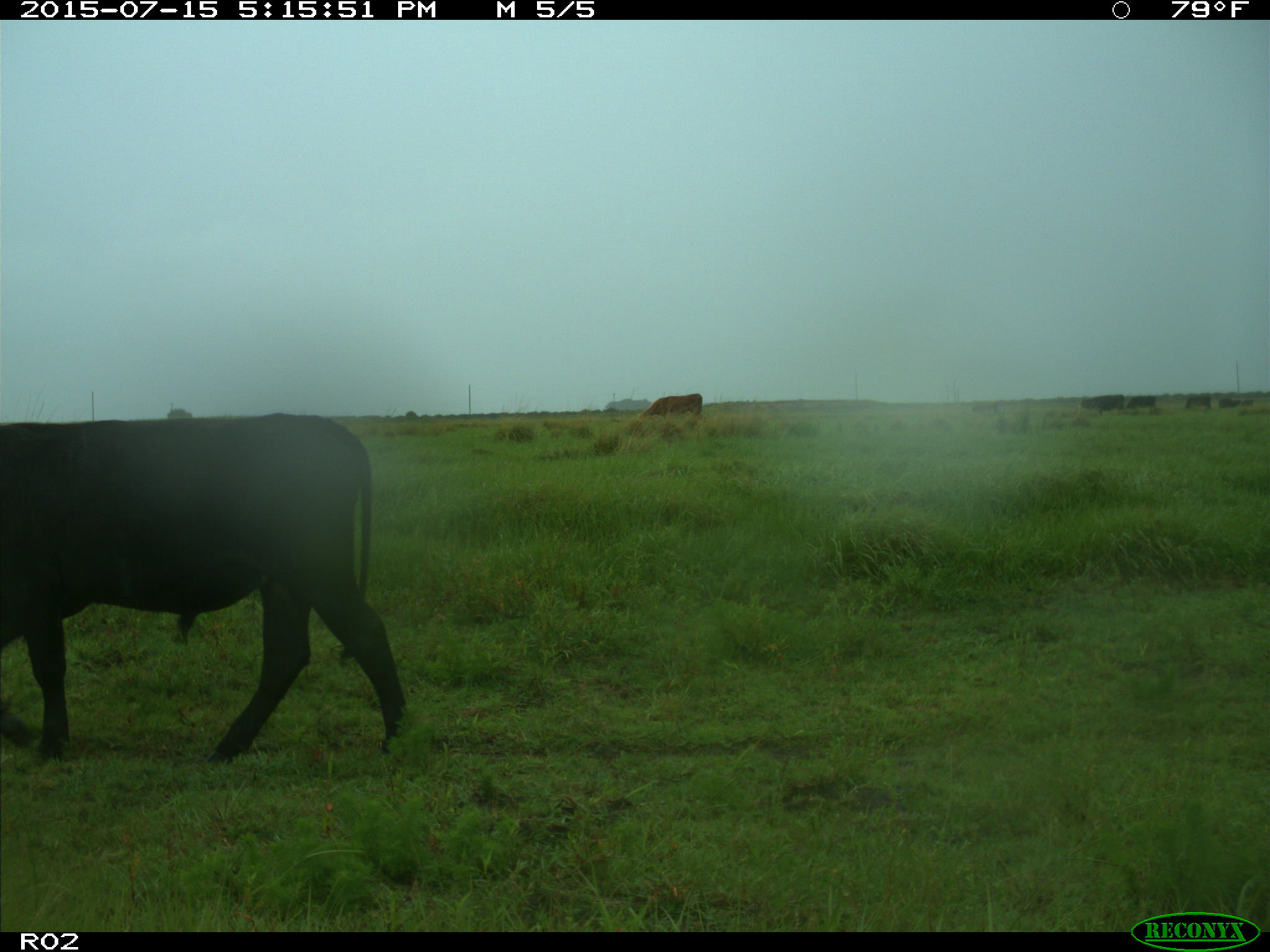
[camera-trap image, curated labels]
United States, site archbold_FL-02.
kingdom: Animalia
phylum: Chordata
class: Mammalia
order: Artiodactyla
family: Bovidae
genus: Bos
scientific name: Bos taurus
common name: domestic cow